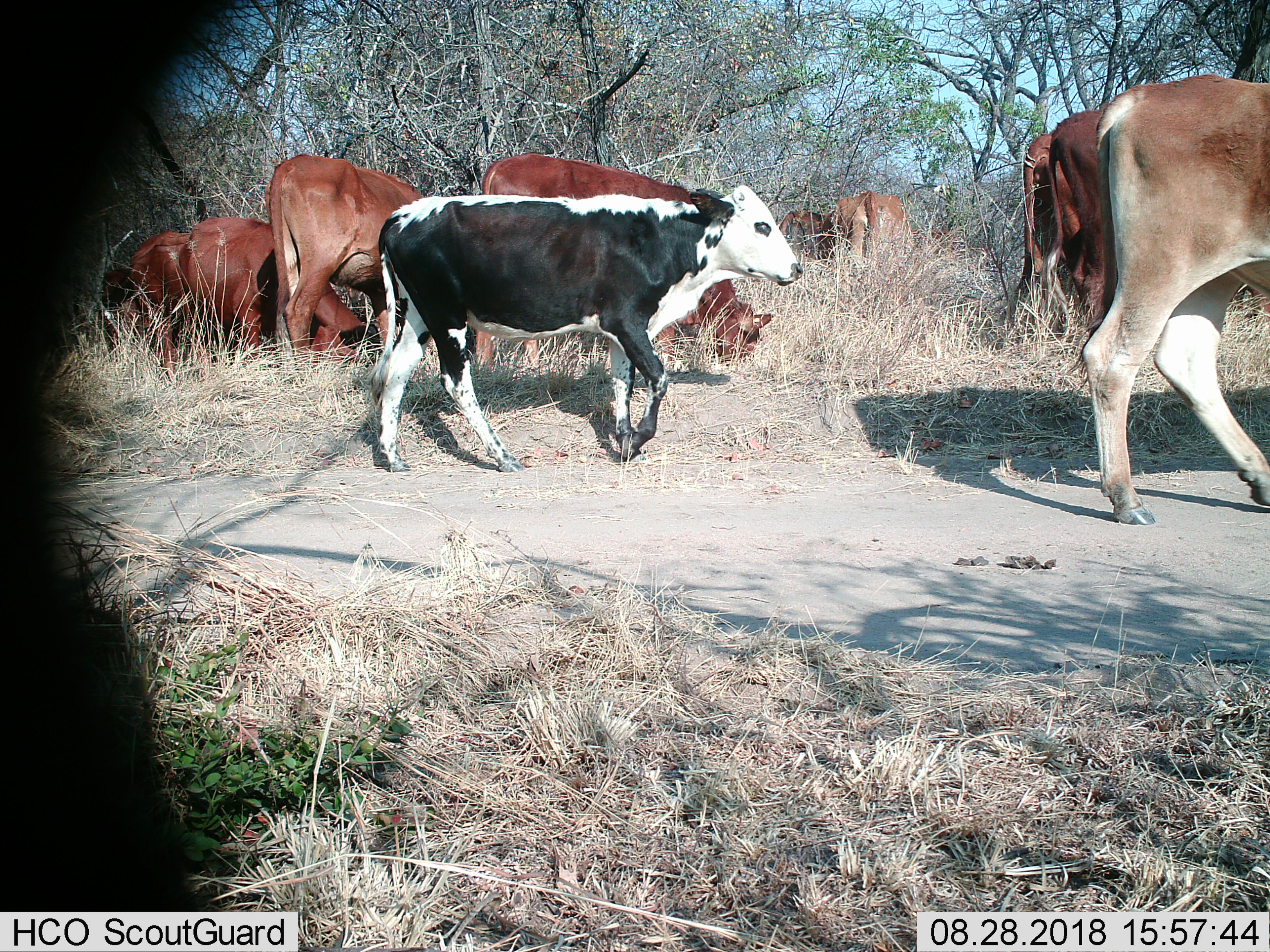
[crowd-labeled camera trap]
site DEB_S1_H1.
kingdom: Animalia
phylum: Chordata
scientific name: Vertebrata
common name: domestic animal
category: domesticanimal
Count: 10.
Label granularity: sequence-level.